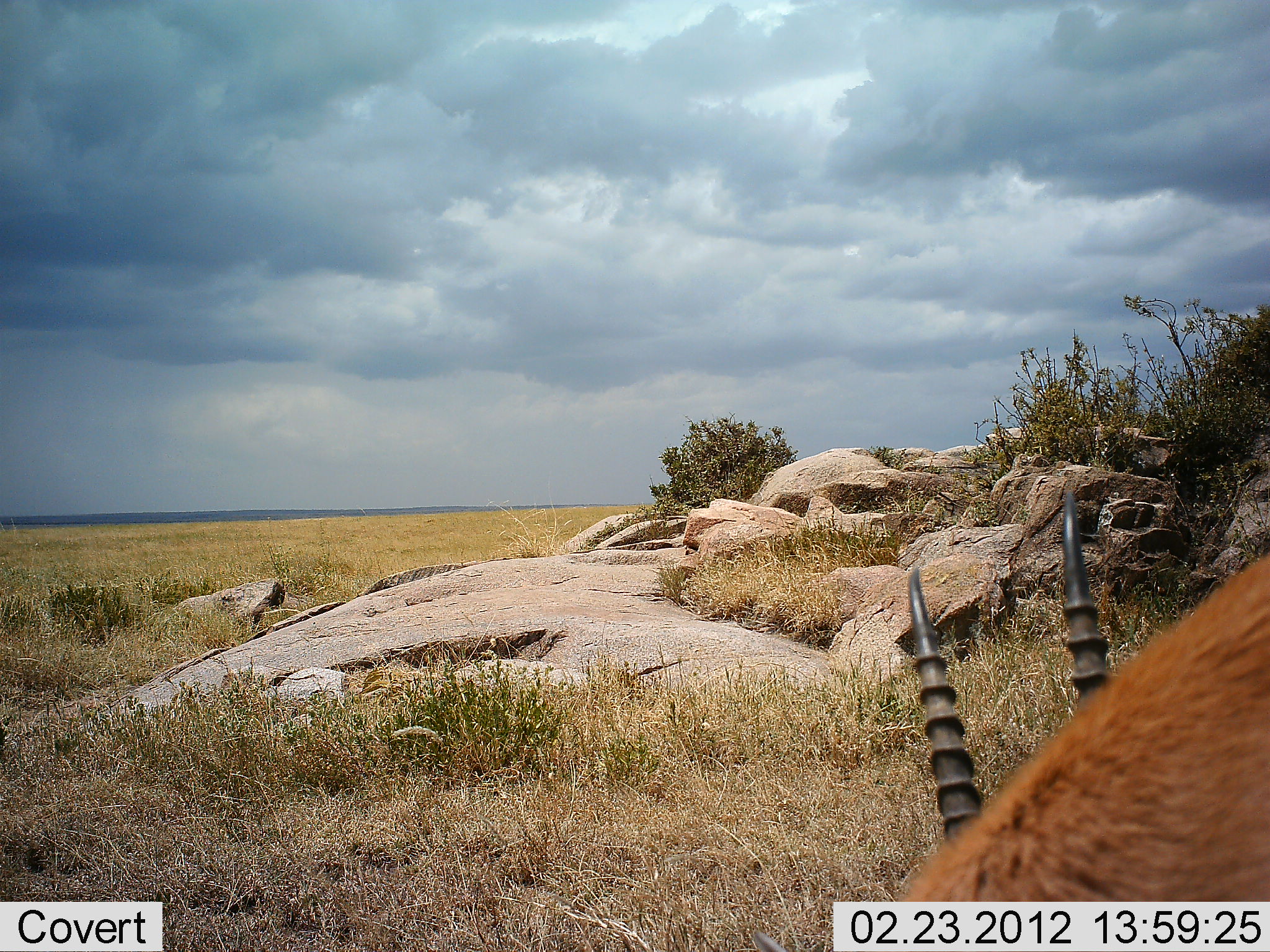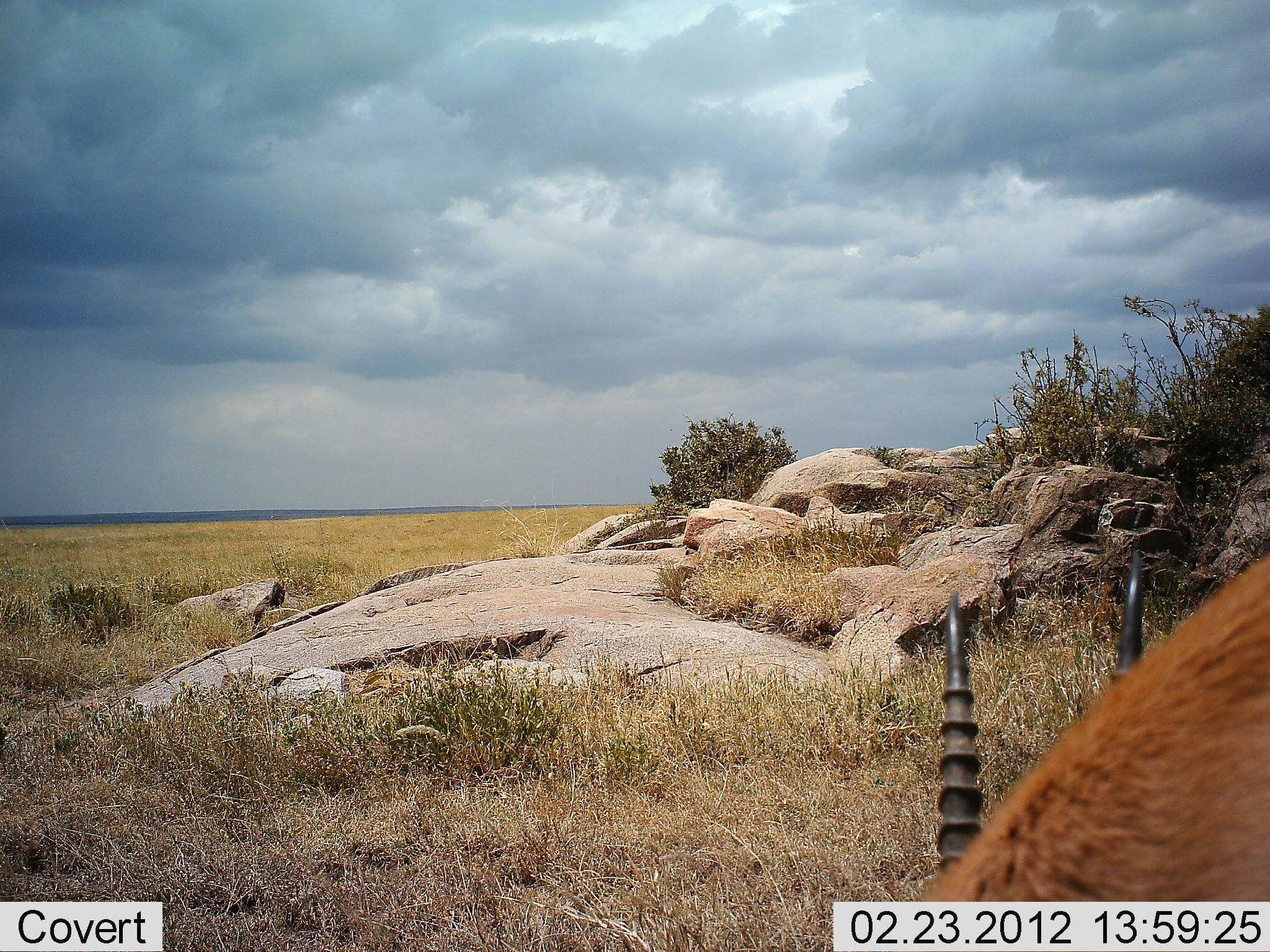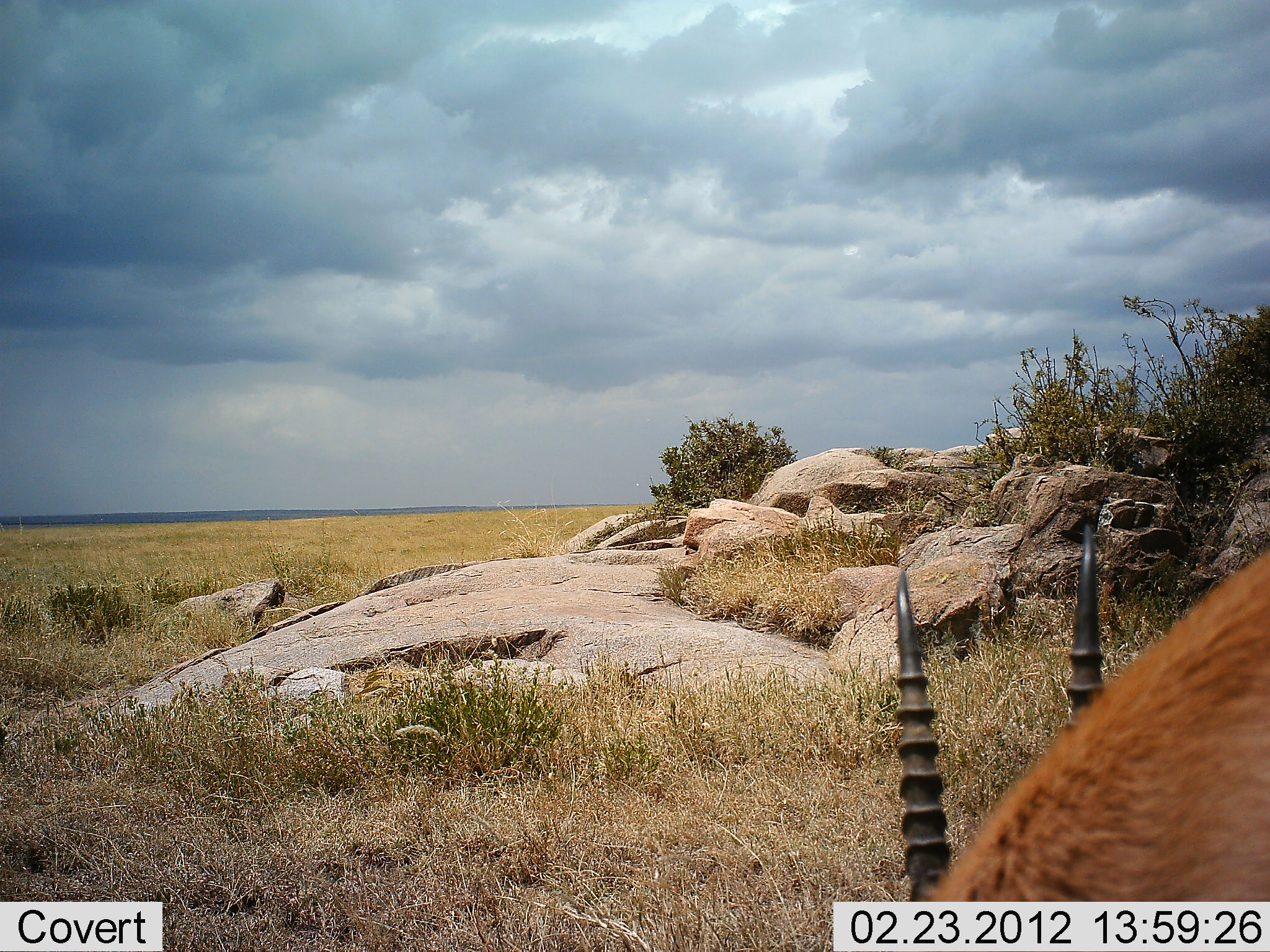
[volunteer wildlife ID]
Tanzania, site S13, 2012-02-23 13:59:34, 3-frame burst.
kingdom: Animalia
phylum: Chordata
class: Mammalia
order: Artiodactyla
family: Bovidae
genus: Nanger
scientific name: Nanger granti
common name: grant's gazelle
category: gazellegrants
Gazellegrants (grant's gazelle) (Nanger granti), count 1. Behavior (volunteer vote fractions): standing 25%, resting 25%, moving 0%, interacting 0%. Young present (vote fraction): 0%. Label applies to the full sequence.